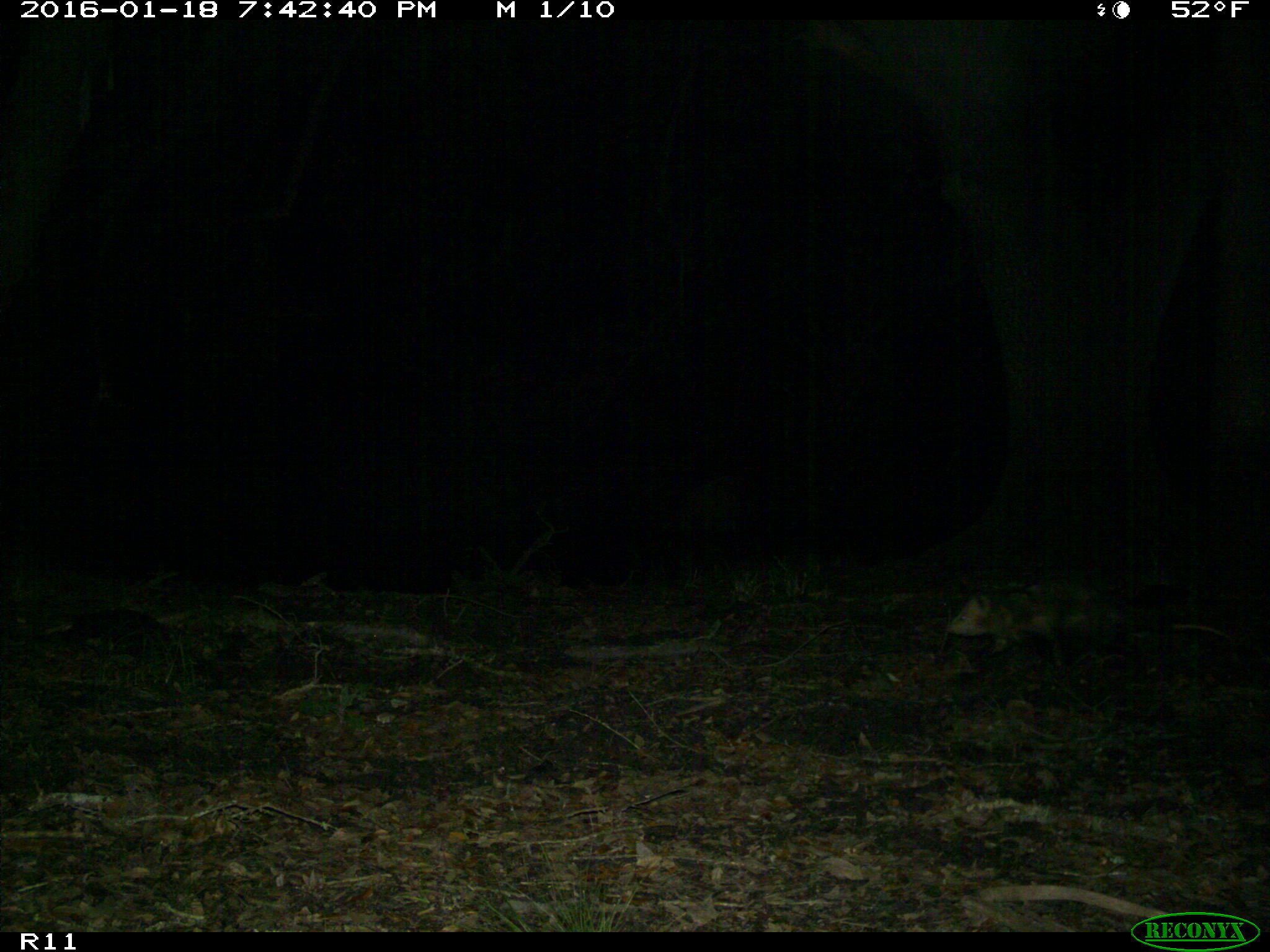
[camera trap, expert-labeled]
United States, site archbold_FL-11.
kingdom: Animalia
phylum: Chordata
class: Mammalia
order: Didelphimorphia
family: Didelphidae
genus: Didelphis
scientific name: Didelphis virginiana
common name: virginia opossum